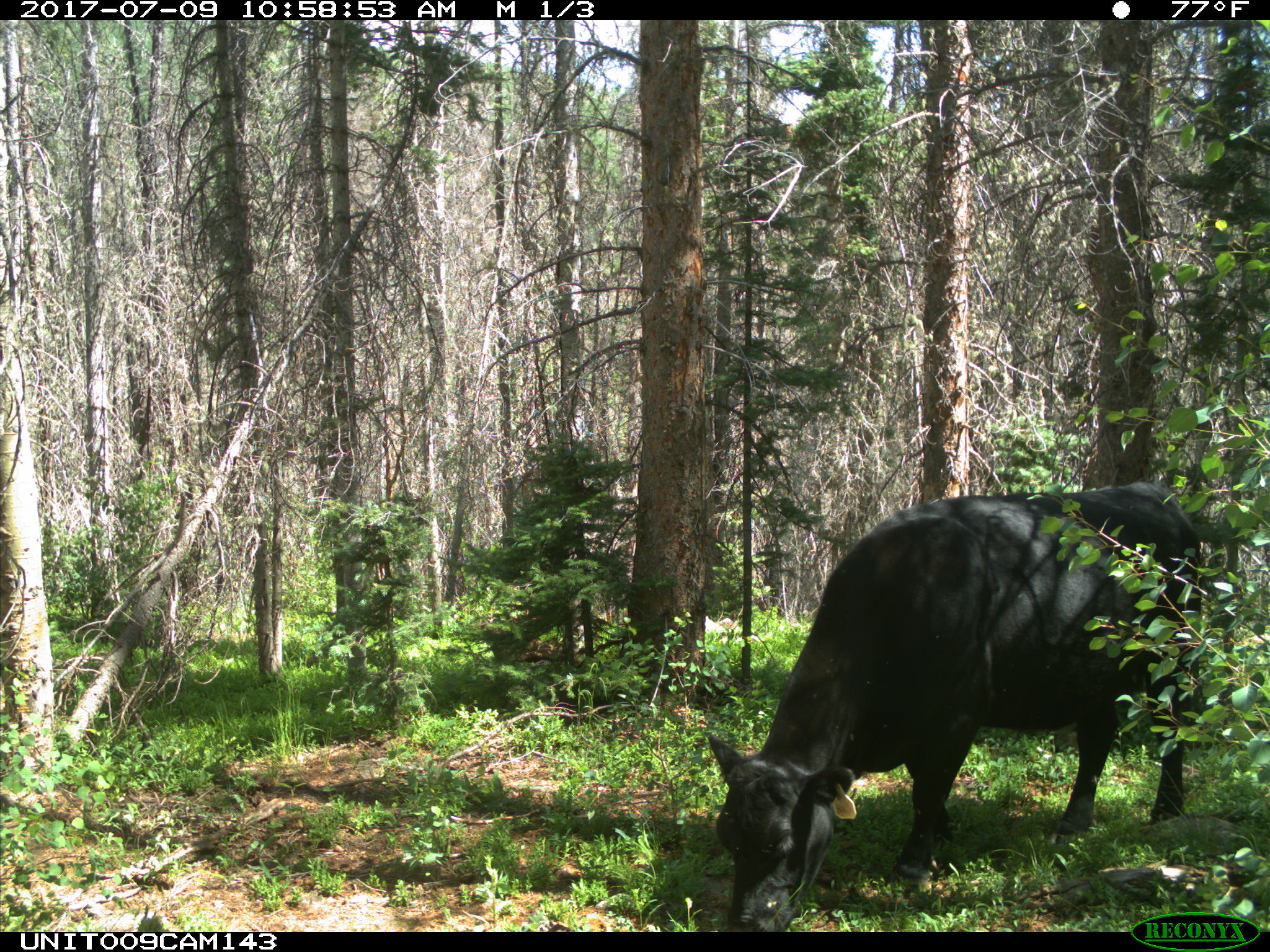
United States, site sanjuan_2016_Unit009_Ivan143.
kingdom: Animalia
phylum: Chordata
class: Mammalia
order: Artiodactyla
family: Bovidae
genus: Bos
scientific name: Bos taurus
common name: domestic cow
Bos taurus (domestic cow).